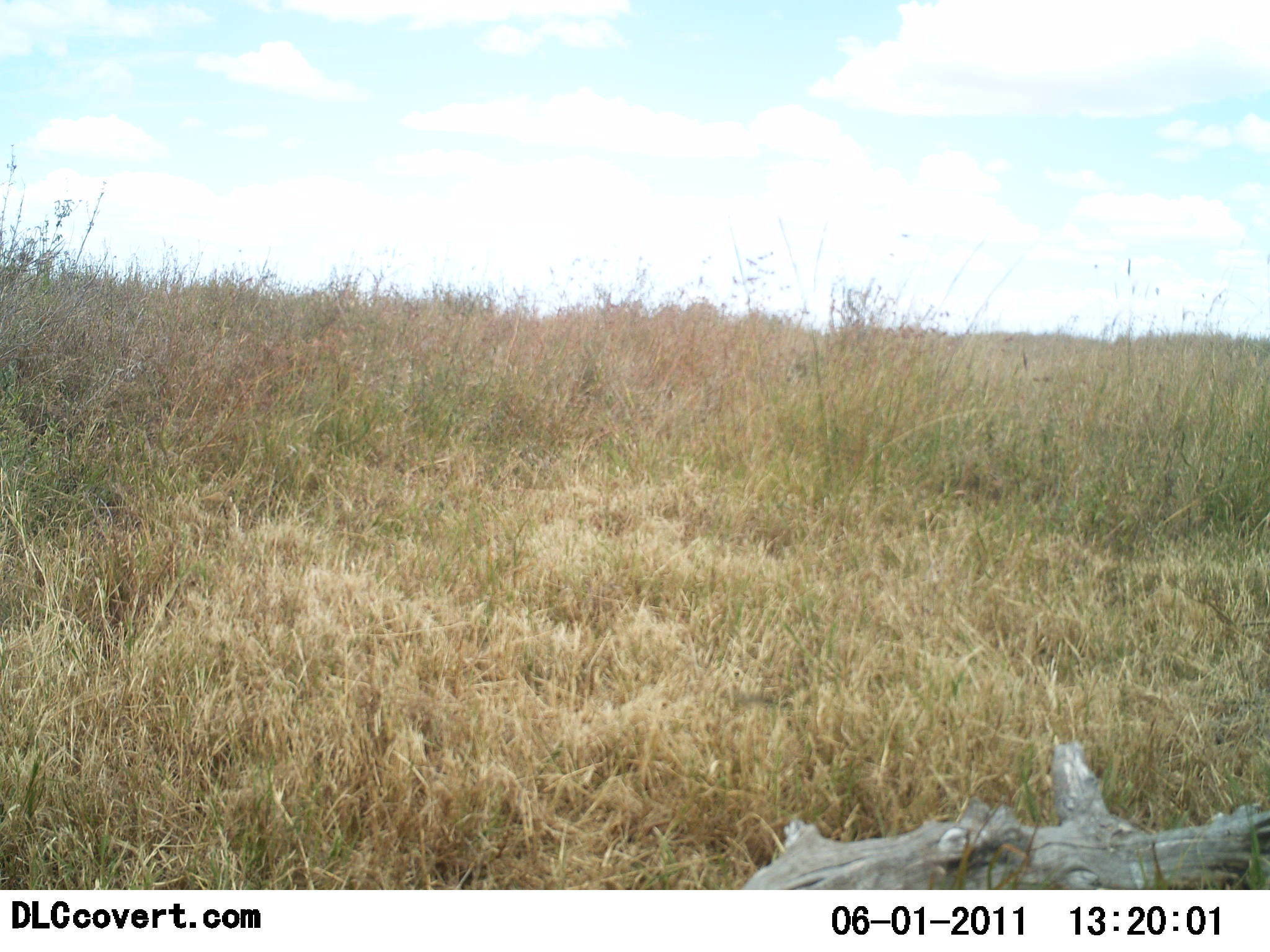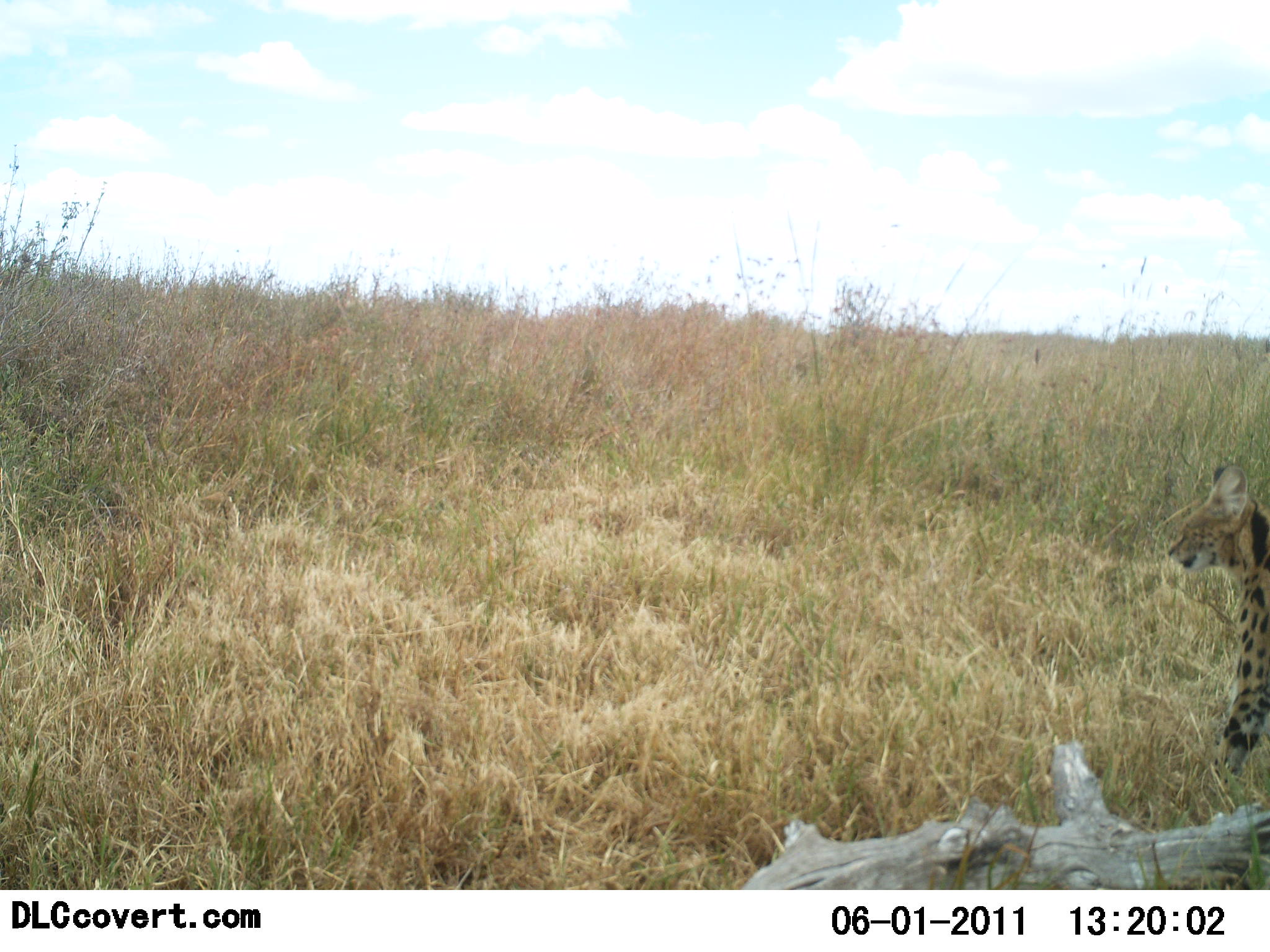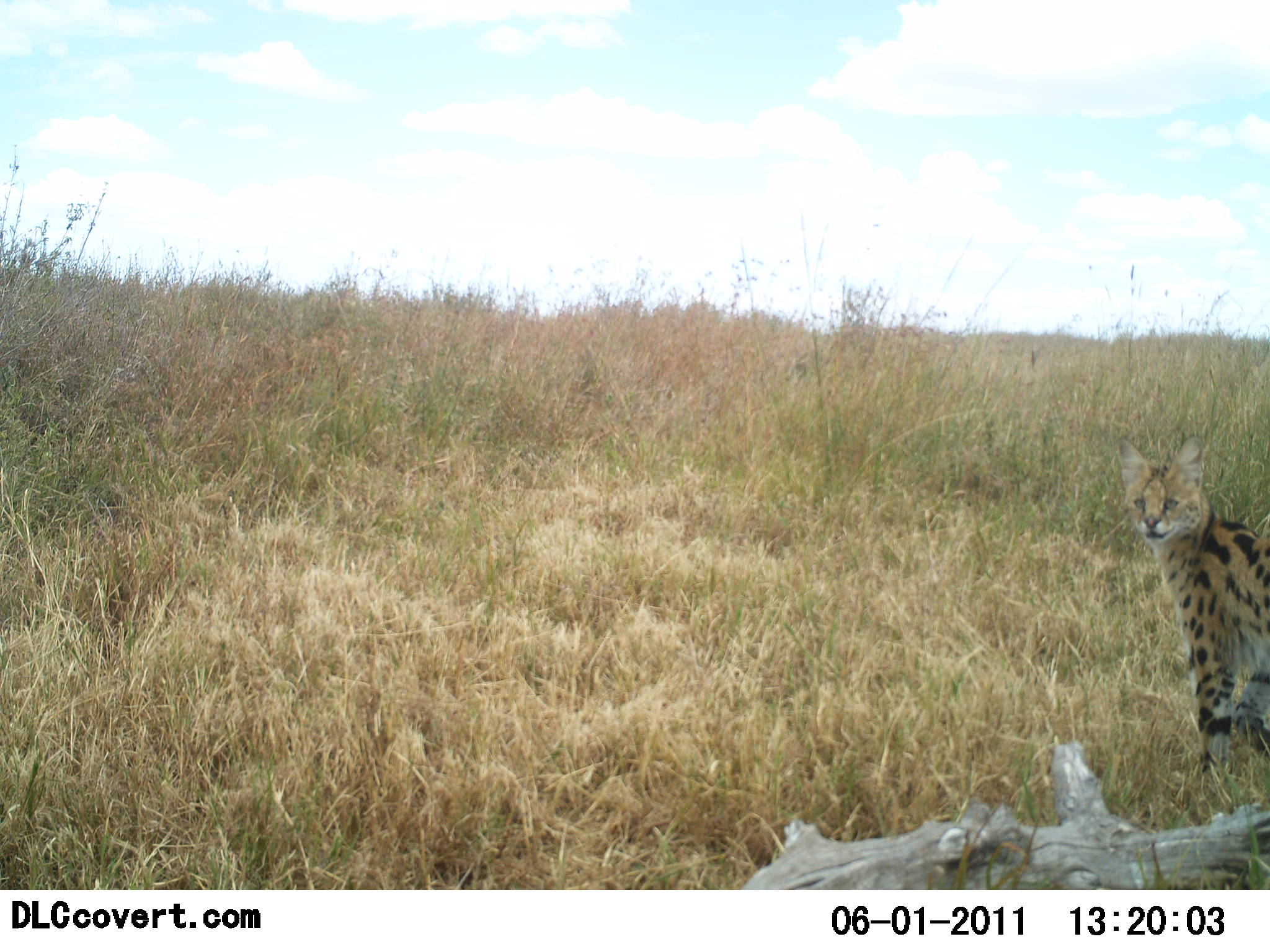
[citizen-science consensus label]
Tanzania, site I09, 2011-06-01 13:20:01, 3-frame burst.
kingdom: Animalia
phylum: Chordata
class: Mammalia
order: Carnivora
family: Felidae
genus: Leptailurus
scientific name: Leptailurus serval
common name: serval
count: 1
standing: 50%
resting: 0%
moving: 58%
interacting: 0%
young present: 0%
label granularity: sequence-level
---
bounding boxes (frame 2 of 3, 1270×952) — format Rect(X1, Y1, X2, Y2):
animal: Rect(1165, 464, 1270, 790)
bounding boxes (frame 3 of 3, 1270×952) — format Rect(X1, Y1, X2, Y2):
animal: Rect(1115, 435, 1270, 792)